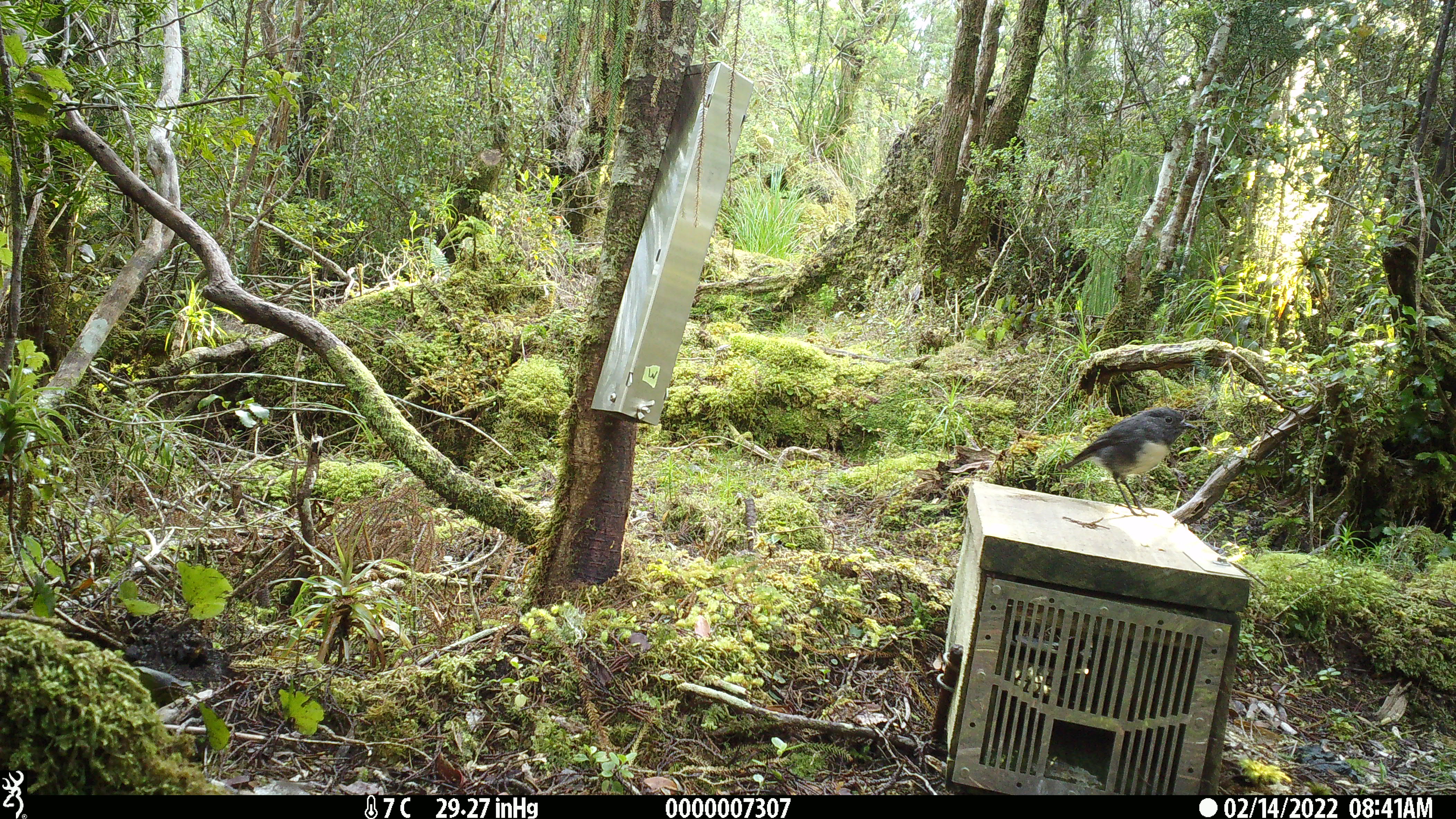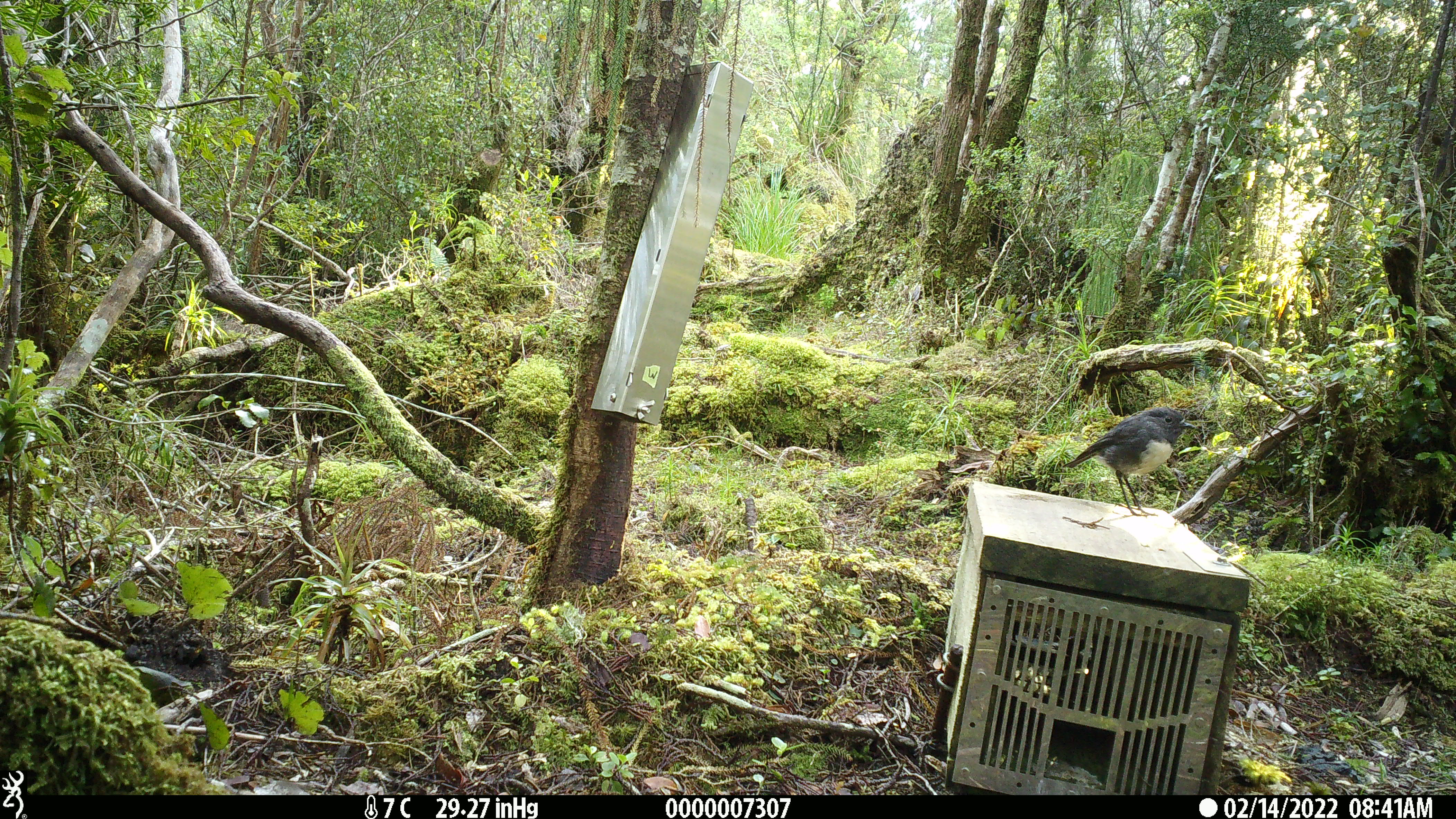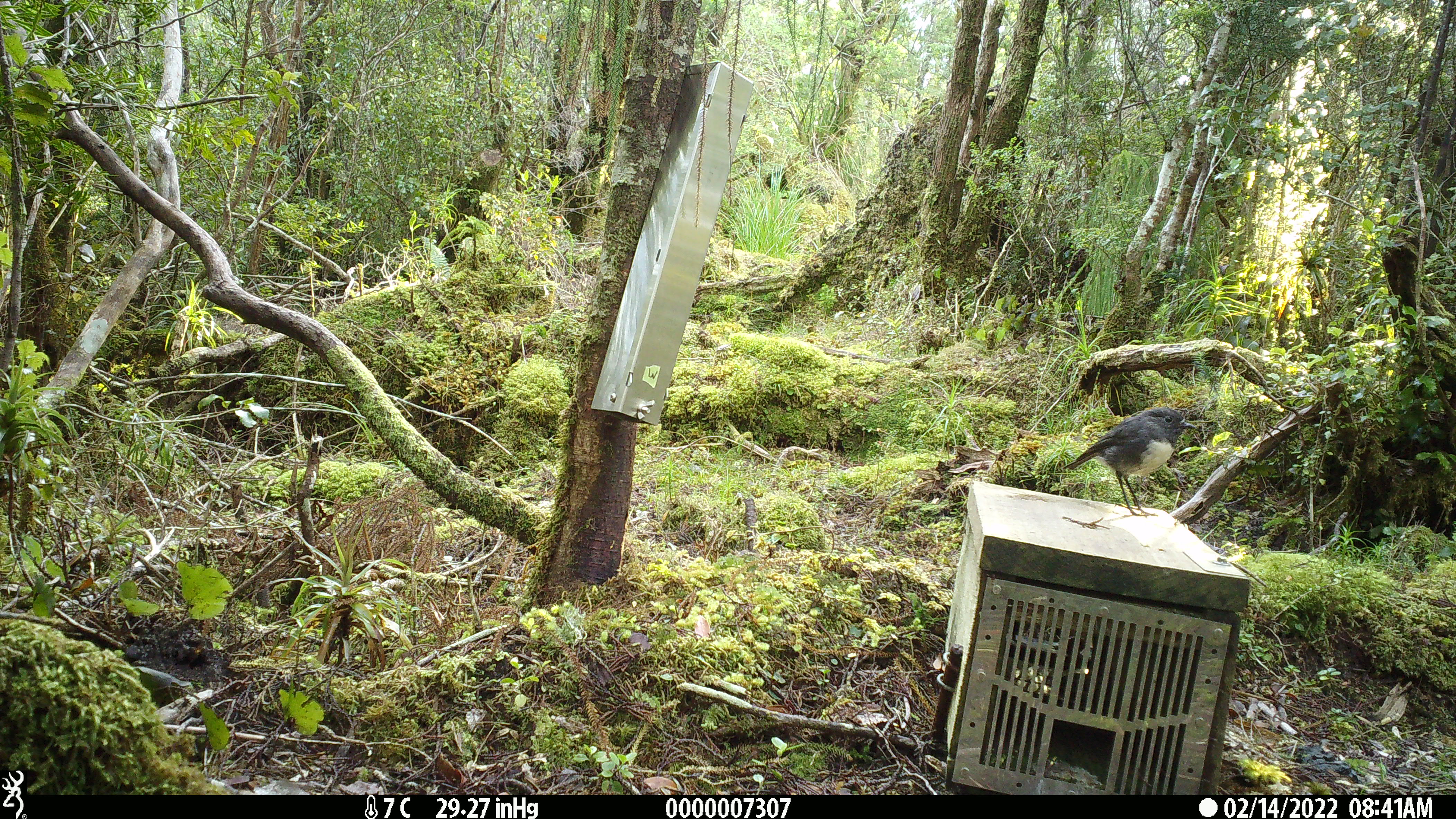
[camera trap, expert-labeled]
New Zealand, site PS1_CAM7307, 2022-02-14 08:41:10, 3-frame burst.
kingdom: Animalia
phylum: Chordata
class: Aves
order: Passeriformes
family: Petroicidae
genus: Petroica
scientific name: Petroica australis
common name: new zealand robin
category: robin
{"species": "robin (new zealand robin) (Petroica australis)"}